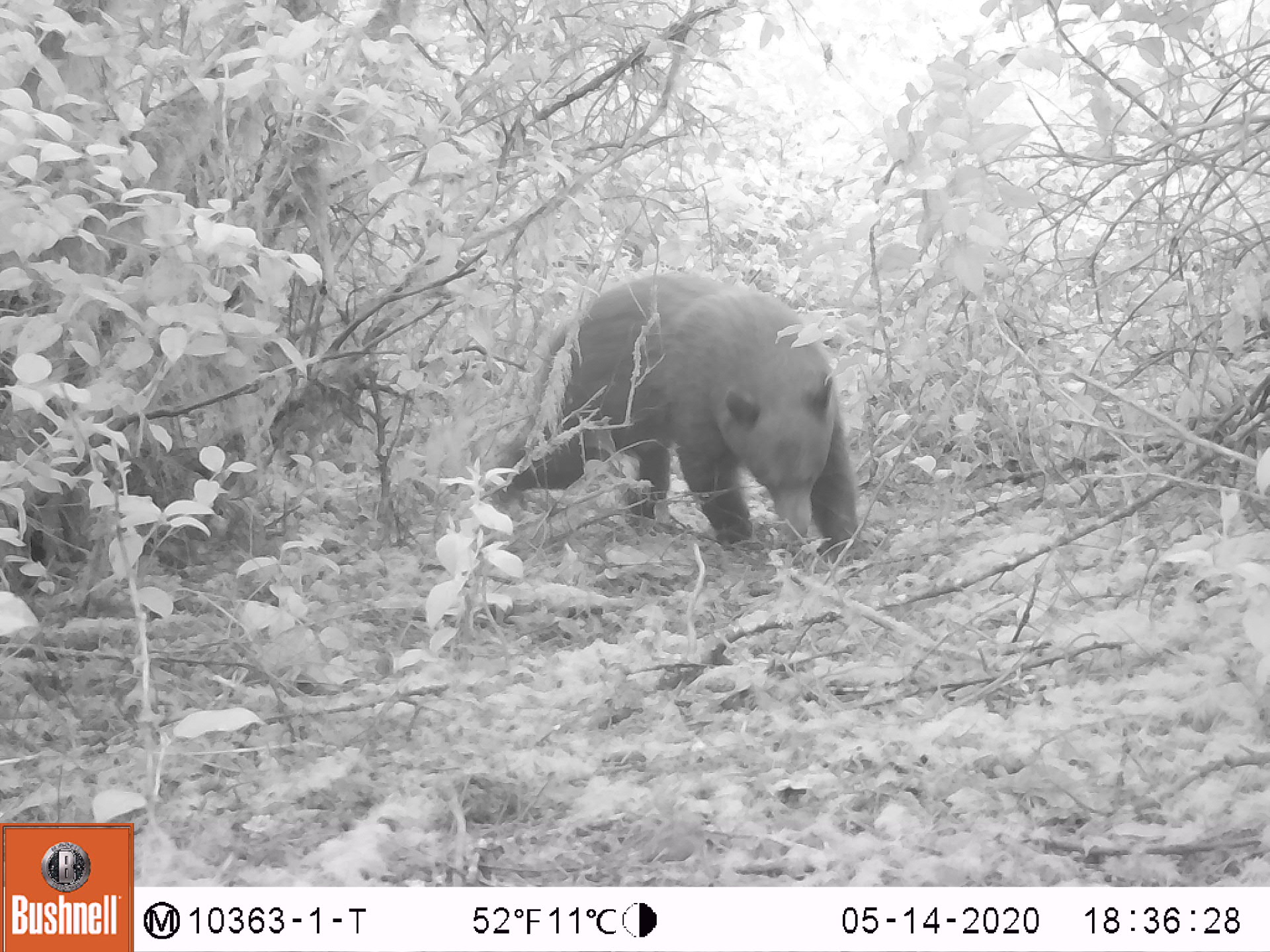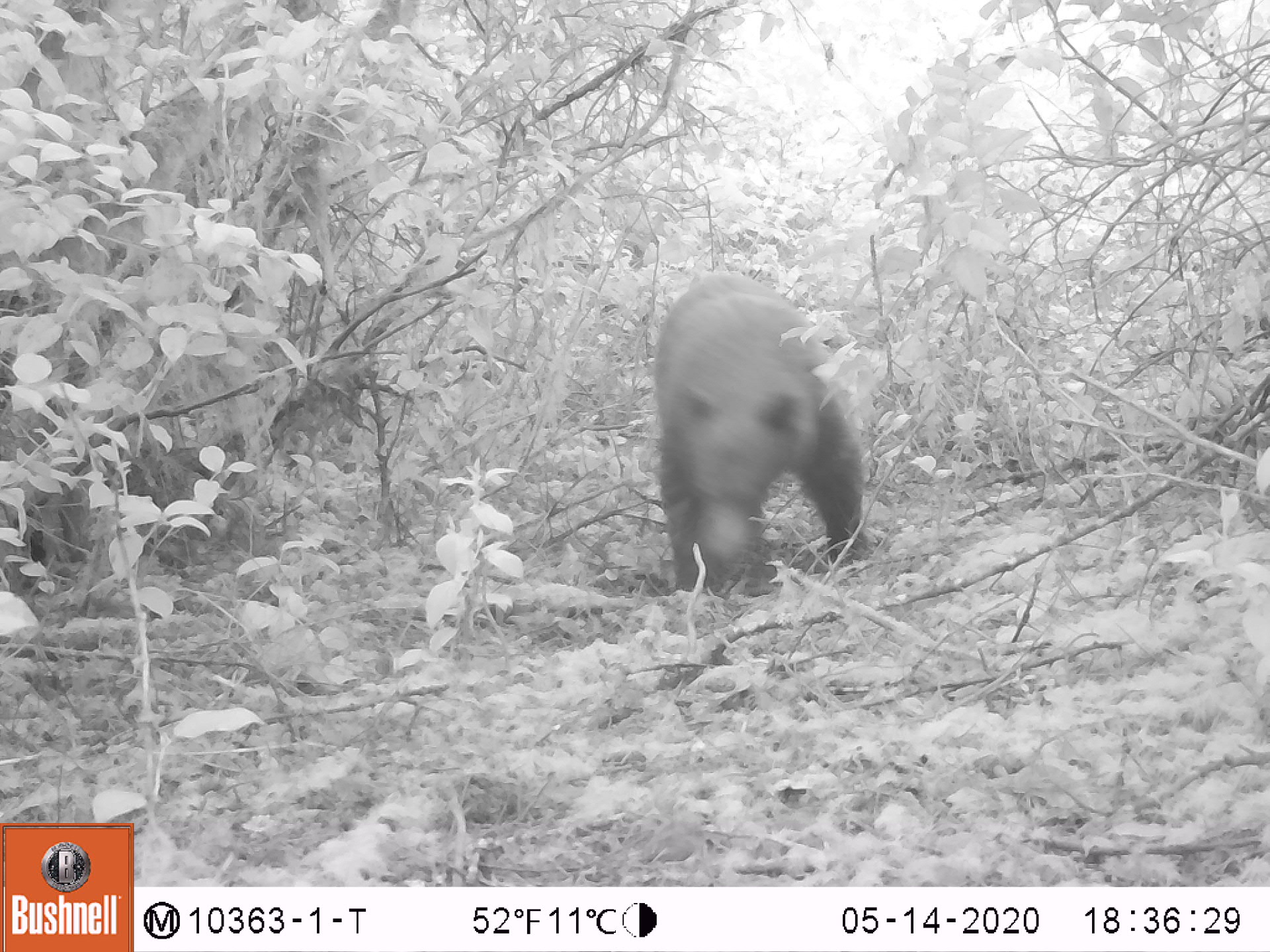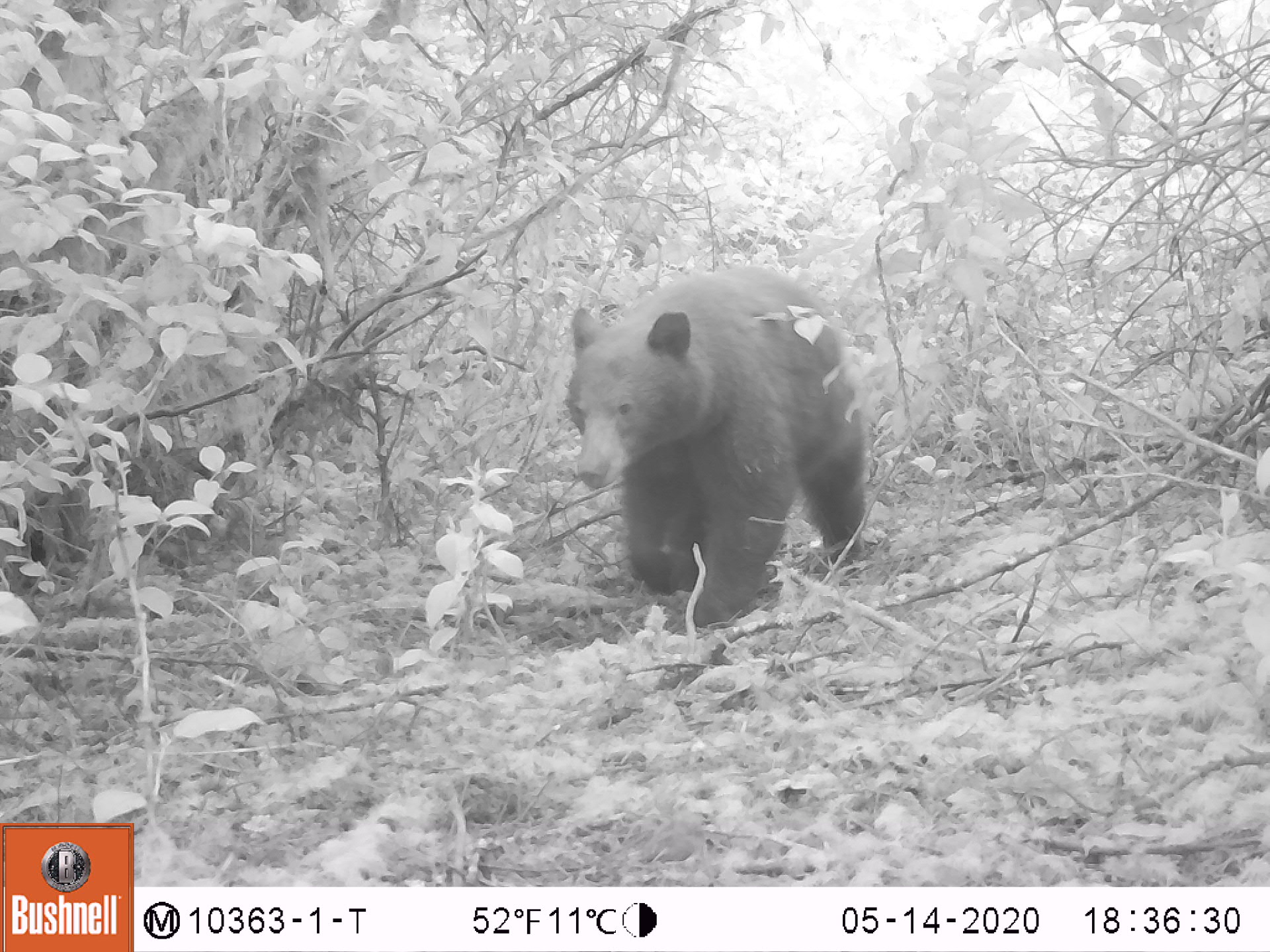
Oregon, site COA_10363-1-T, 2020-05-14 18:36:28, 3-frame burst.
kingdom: Animalia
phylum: Chordata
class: Mammalia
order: Carnivora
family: Ursidae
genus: Ursus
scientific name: Ursus americanus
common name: american black bear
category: black bear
Black bear (american black bear) (Ursus americanus).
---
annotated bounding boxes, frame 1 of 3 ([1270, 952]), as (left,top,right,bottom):
black bear: (482,272,871,564)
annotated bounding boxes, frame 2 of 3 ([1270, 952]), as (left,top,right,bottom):
black bear: (645,258,878,610)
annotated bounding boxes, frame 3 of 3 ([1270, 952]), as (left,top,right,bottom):
black bear: (556,270,866,644)